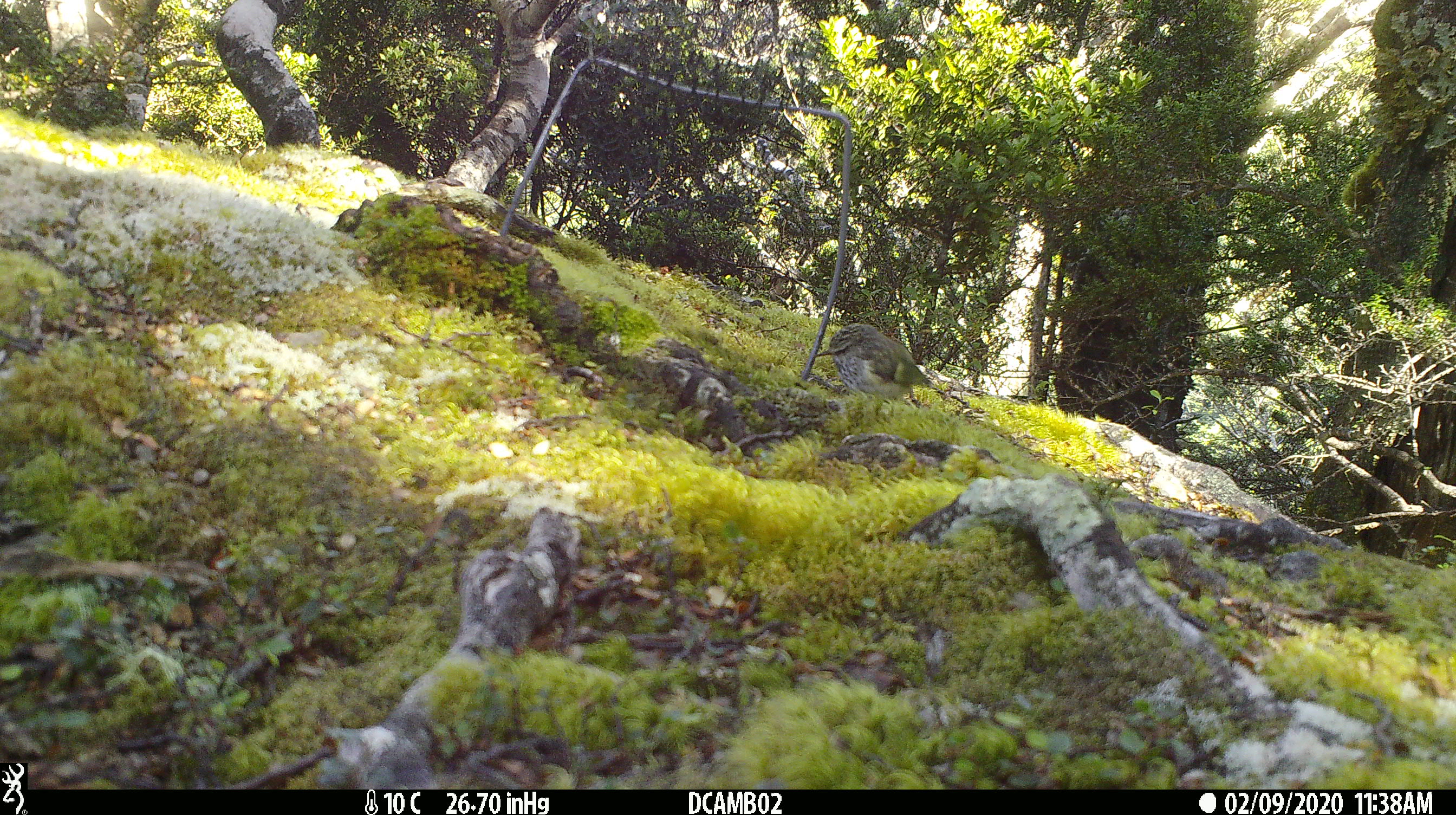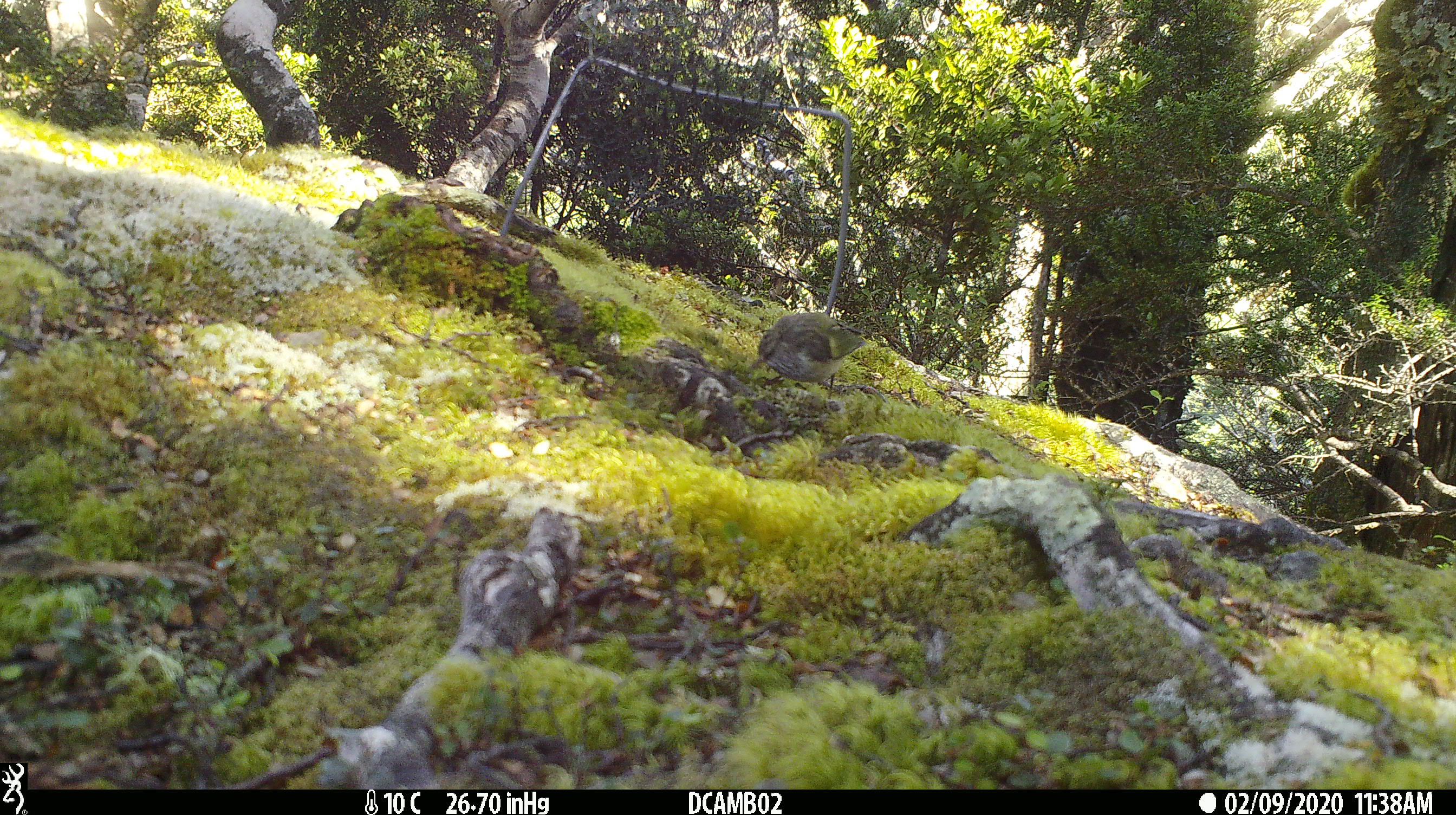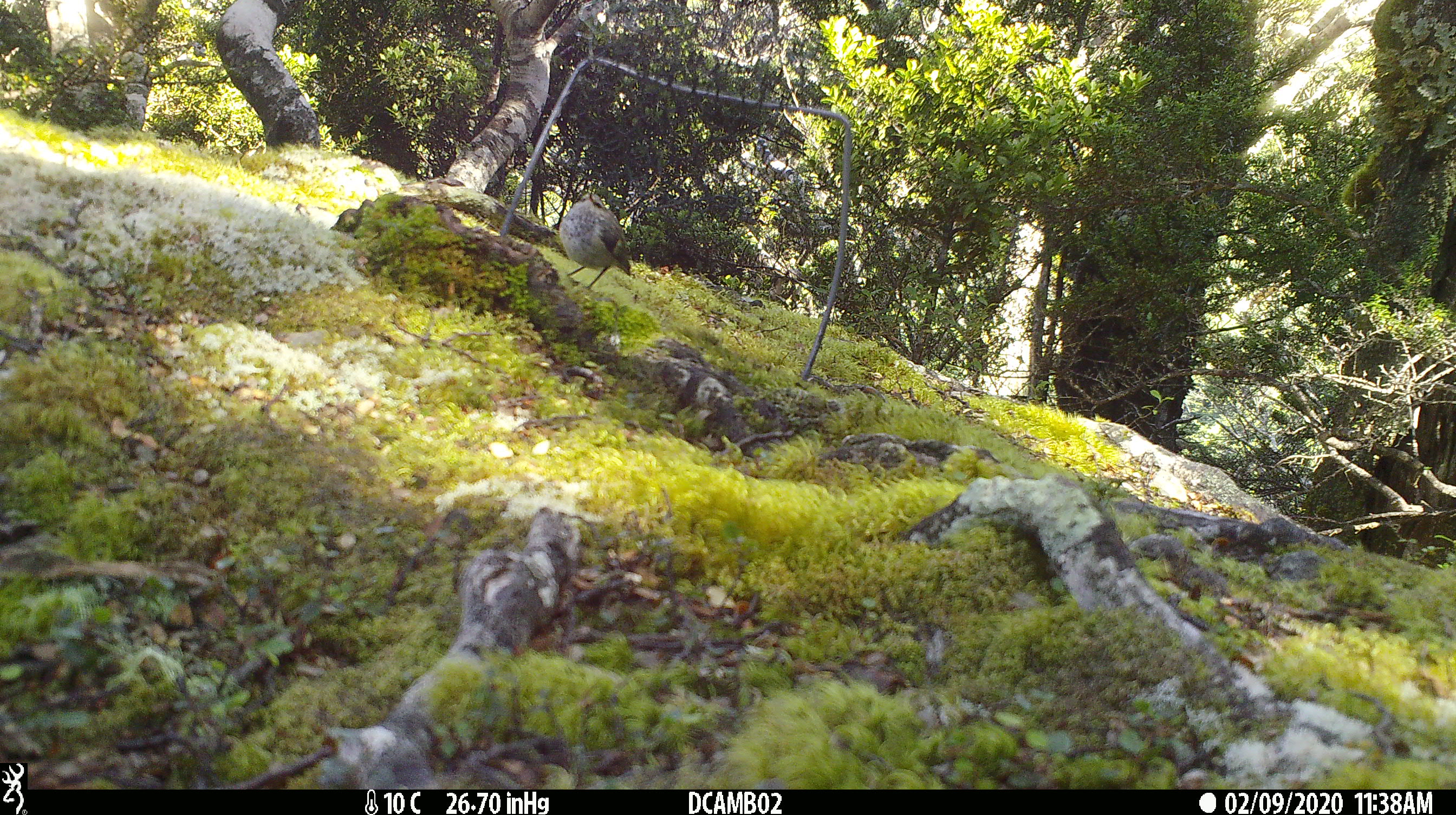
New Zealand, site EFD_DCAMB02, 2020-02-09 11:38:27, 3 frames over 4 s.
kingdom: Animalia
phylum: Chordata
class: Aves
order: Passeriformes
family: Acanthisittidae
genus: Acanthisitta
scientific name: Acanthisitta chloris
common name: rifleman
Rifleman (Acanthisitta chloris).